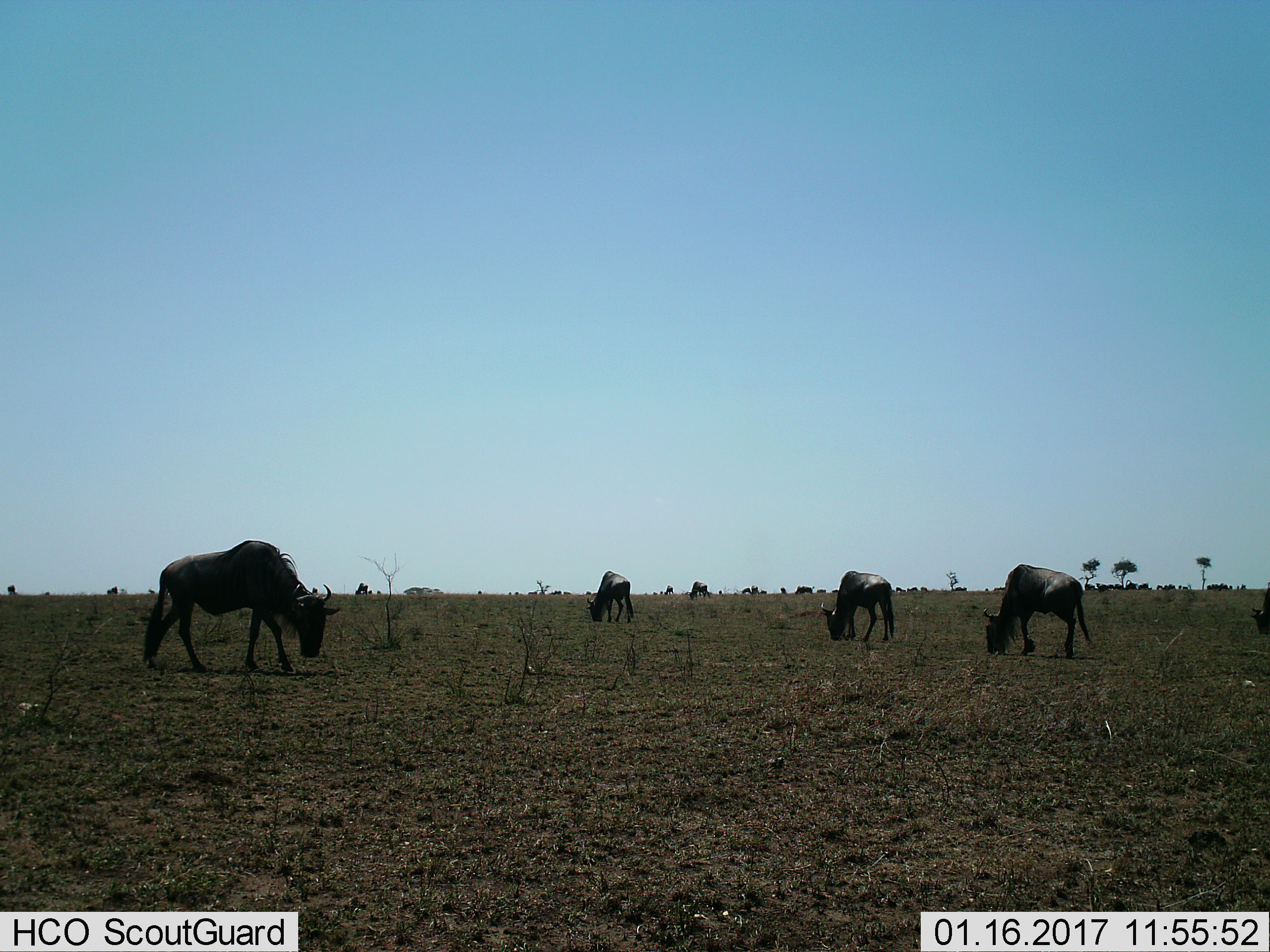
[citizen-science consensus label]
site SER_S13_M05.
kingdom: Animalia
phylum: Chordata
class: Mammalia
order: Artiodactyla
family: Bovidae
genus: Connochaetes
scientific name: Connochaetes taurinus taurinus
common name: blue wildebeest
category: wildebeestblue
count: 6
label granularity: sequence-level